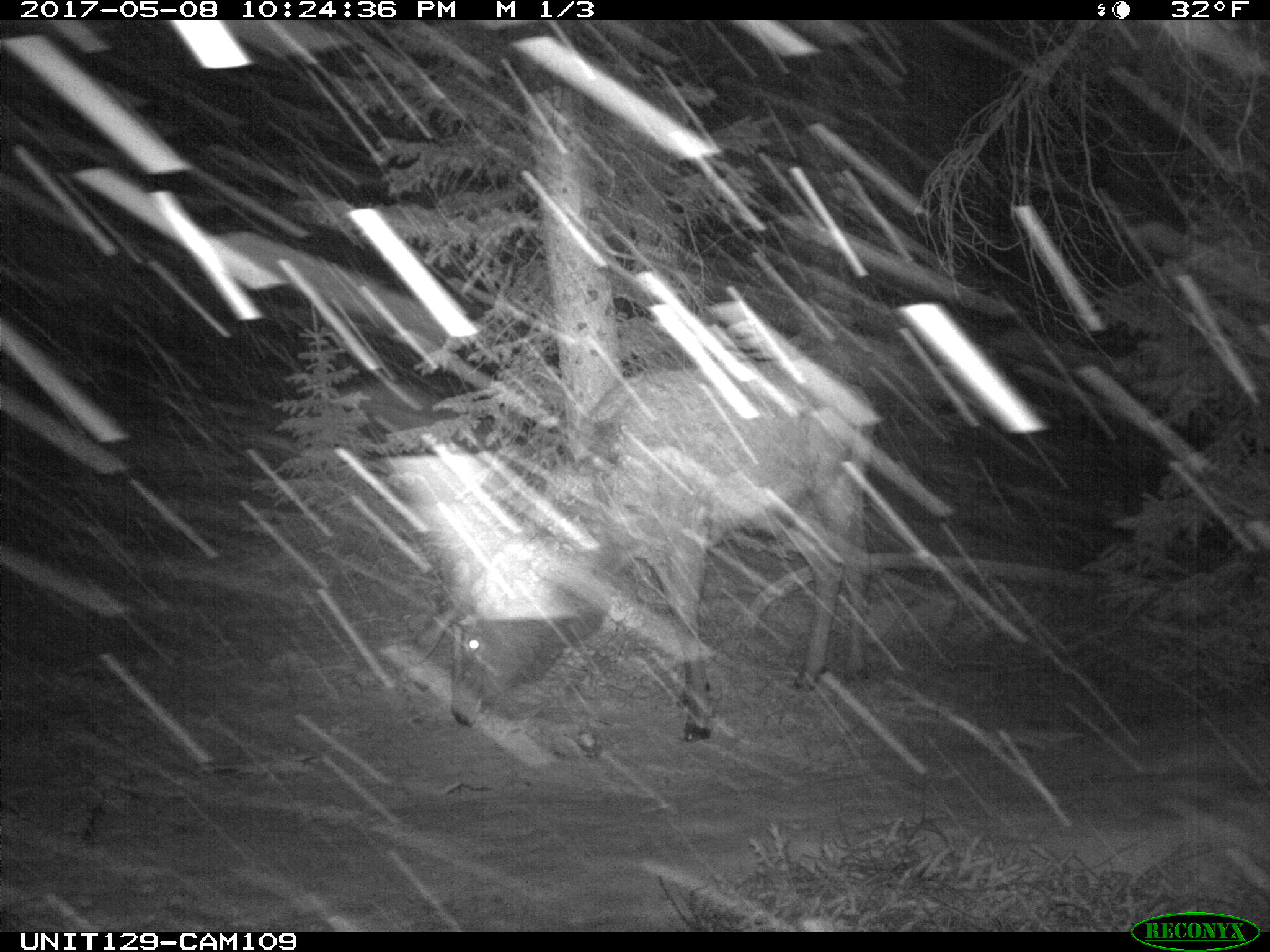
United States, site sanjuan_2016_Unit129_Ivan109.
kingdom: Animalia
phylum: Chordata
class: Mammalia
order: Artiodactyla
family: Cervidae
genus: Cervus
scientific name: Cervus elaphus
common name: red deer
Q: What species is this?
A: Cervus elaphus (red deer).